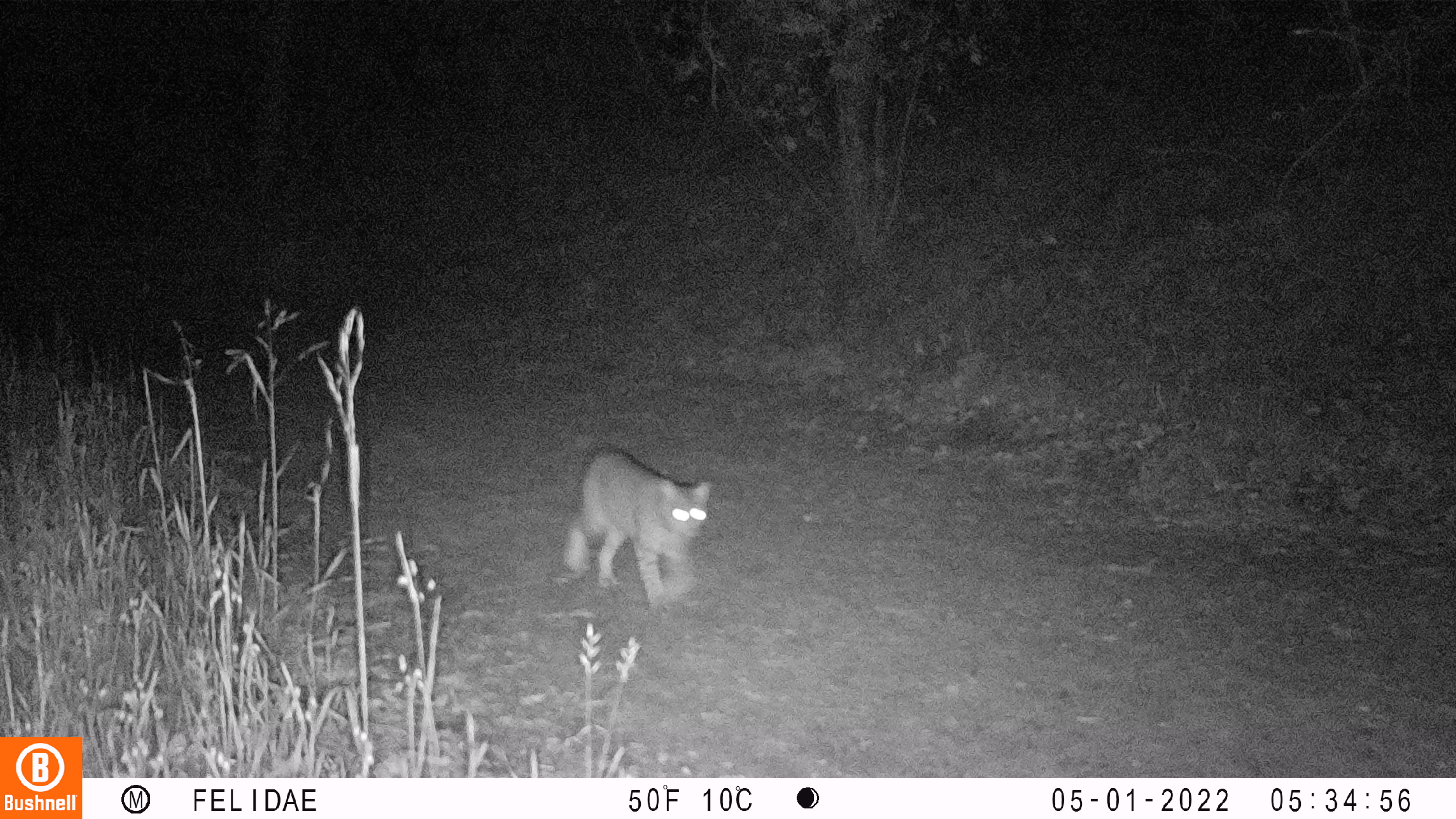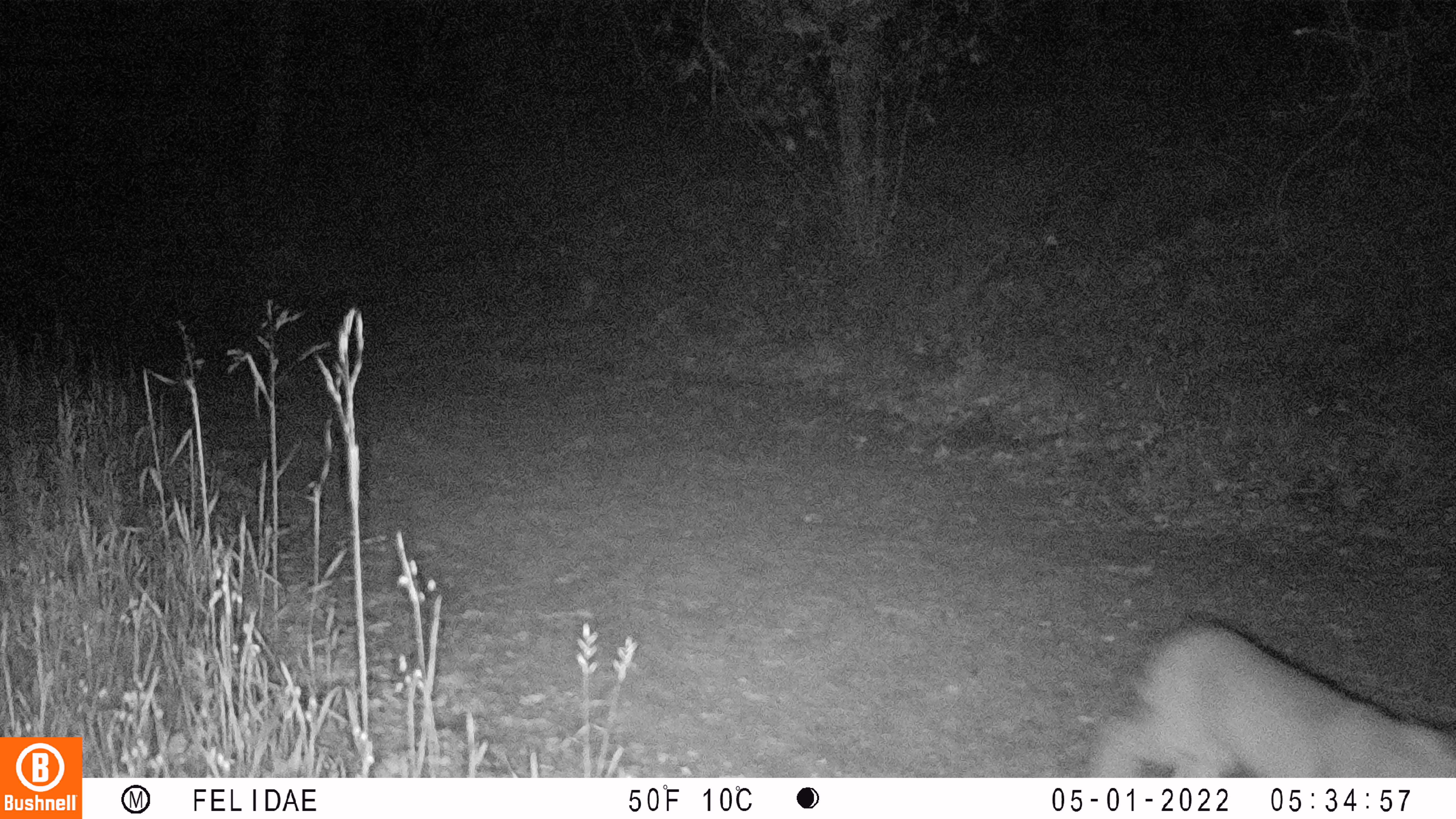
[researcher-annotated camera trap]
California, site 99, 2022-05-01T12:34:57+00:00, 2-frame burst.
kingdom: Animalia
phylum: Chordata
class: Mammalia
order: Carnivora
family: Felidae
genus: Lynx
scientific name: Lynx rufus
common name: bobcat